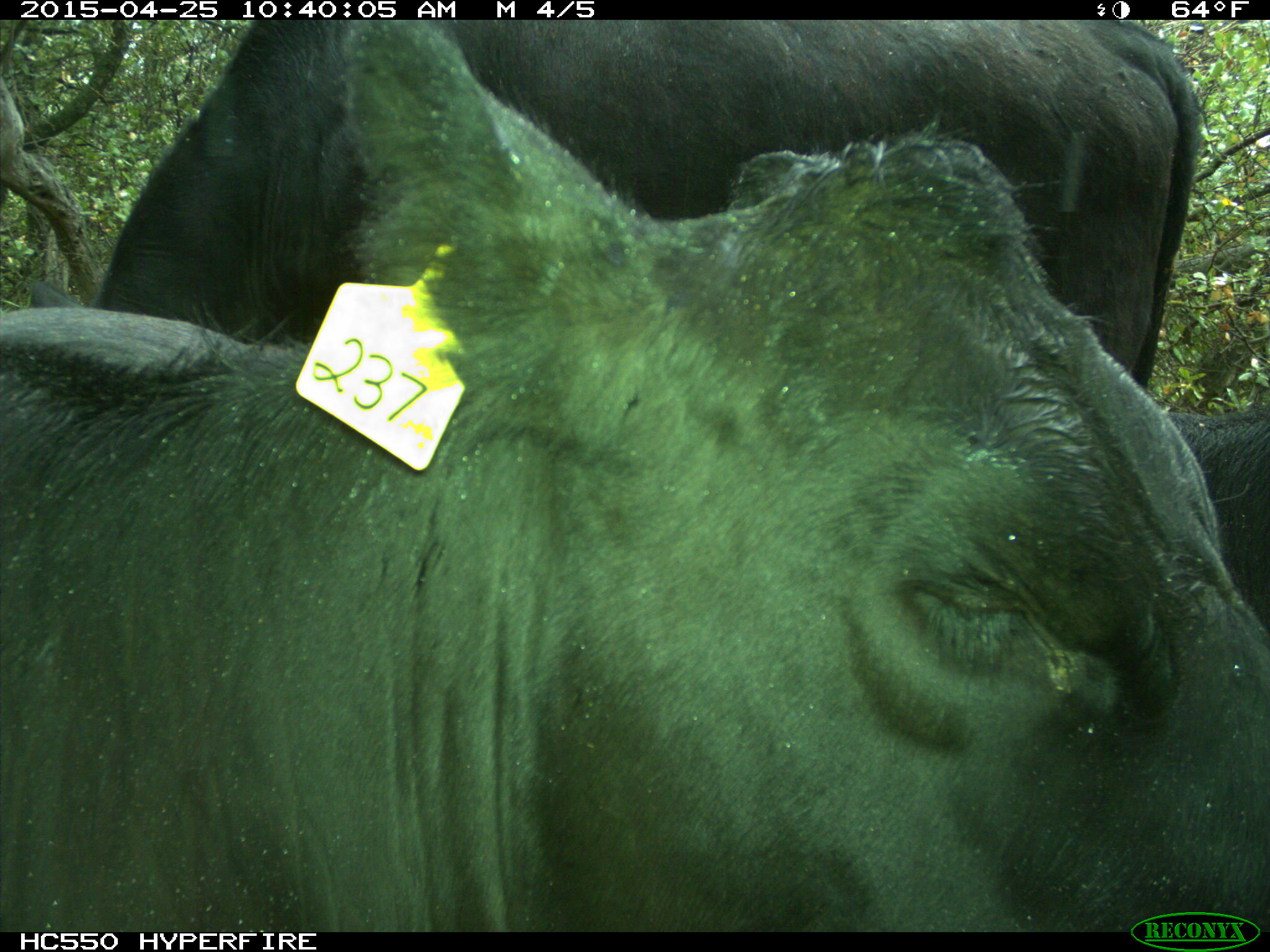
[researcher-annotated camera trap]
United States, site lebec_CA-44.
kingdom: Animalia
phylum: Chordata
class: Mammalia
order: Artiodactyla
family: Suidae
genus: Sus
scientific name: Sus scrofa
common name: wild boar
Sus scrofa (wild boar).